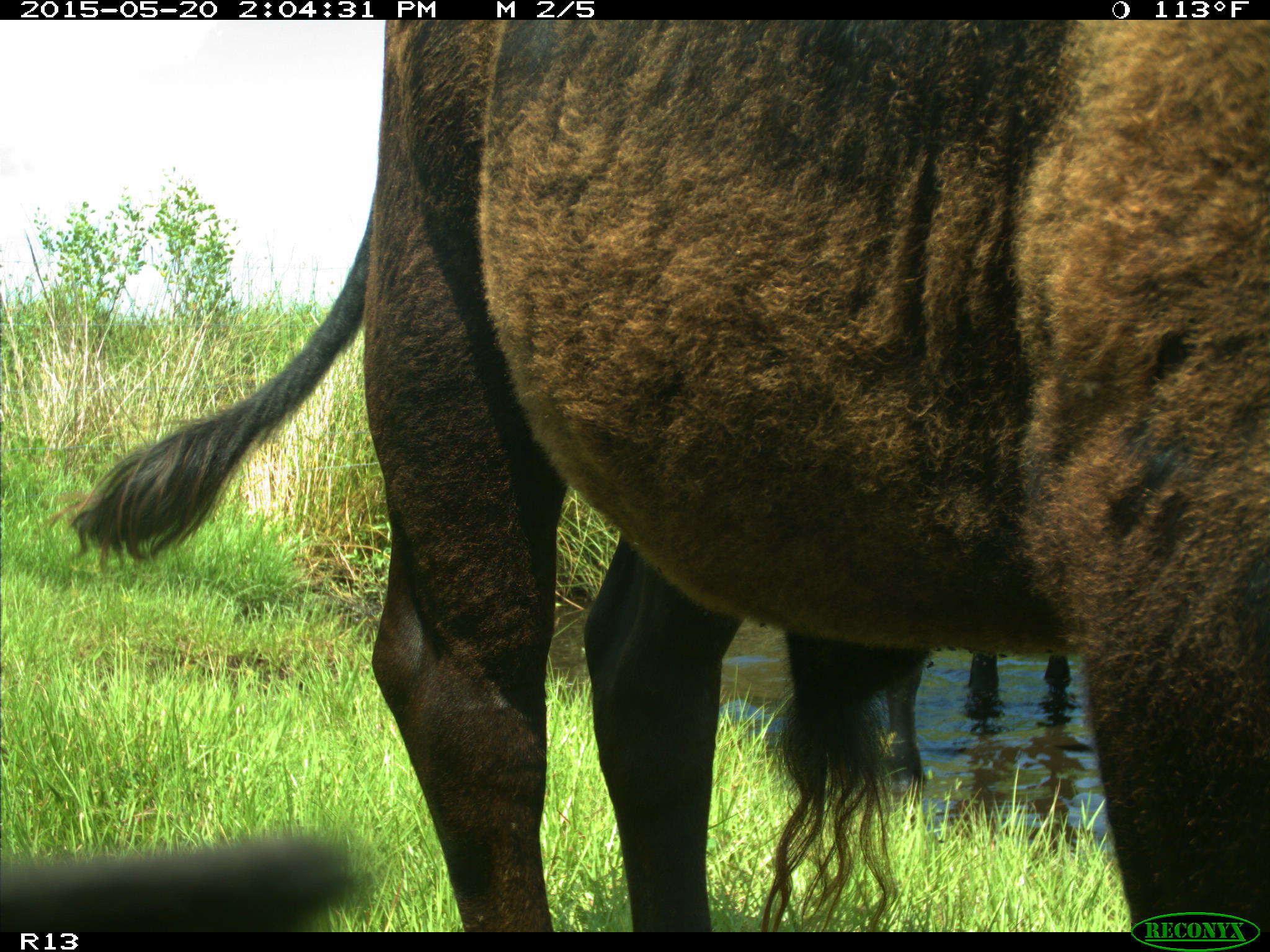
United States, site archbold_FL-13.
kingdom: Animalia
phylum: Chordata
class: Mammalia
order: Artiodactyla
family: Bovidae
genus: Bos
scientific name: Bos taurus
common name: domestic cow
Bos taurus (domestic cow).